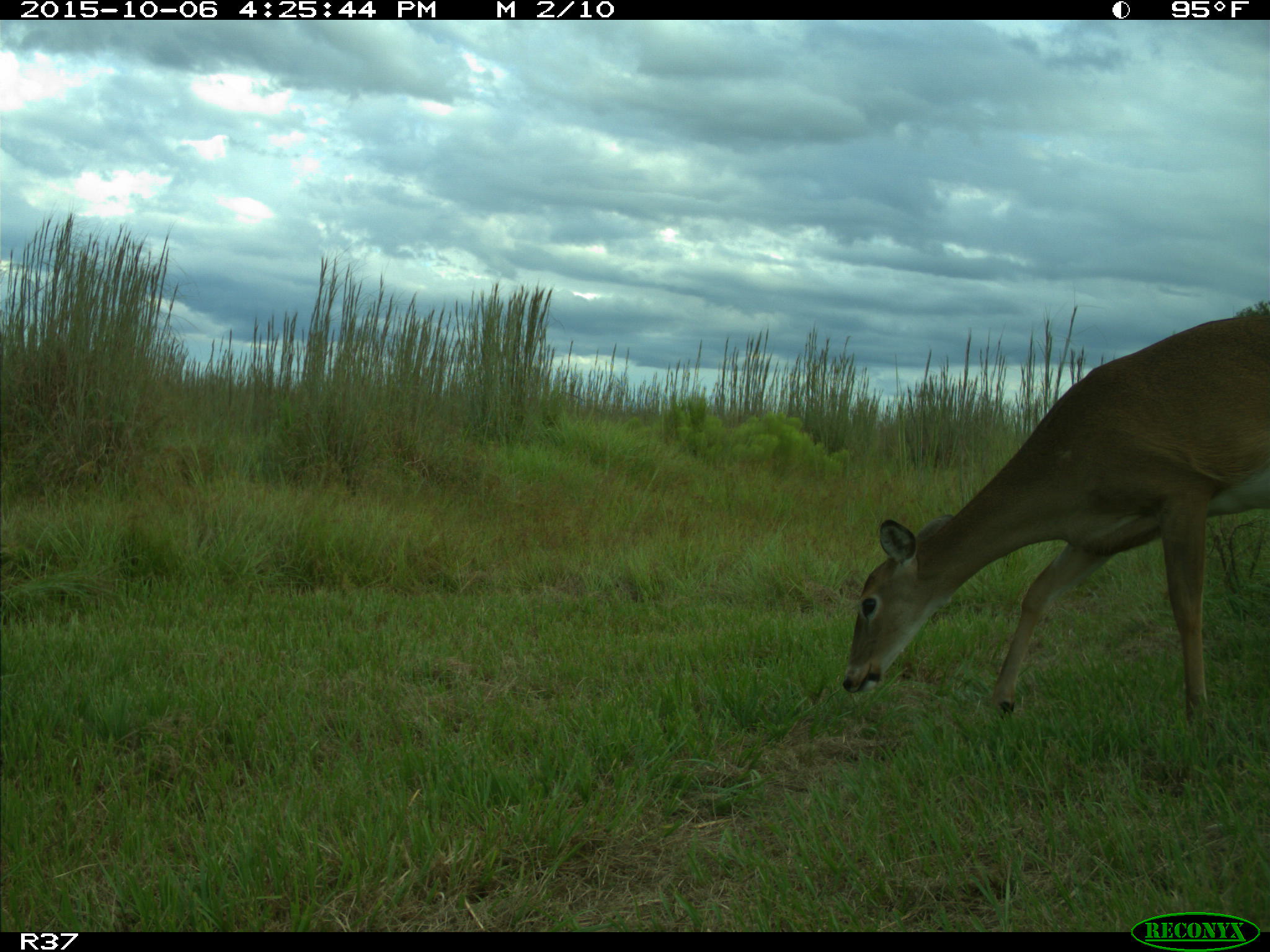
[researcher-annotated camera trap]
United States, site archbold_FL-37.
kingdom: Animalia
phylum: Chordata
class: Mammalia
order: Artiodactyla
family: Cervidae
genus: Odocoileus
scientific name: Odocoileus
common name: deer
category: unidentified deer